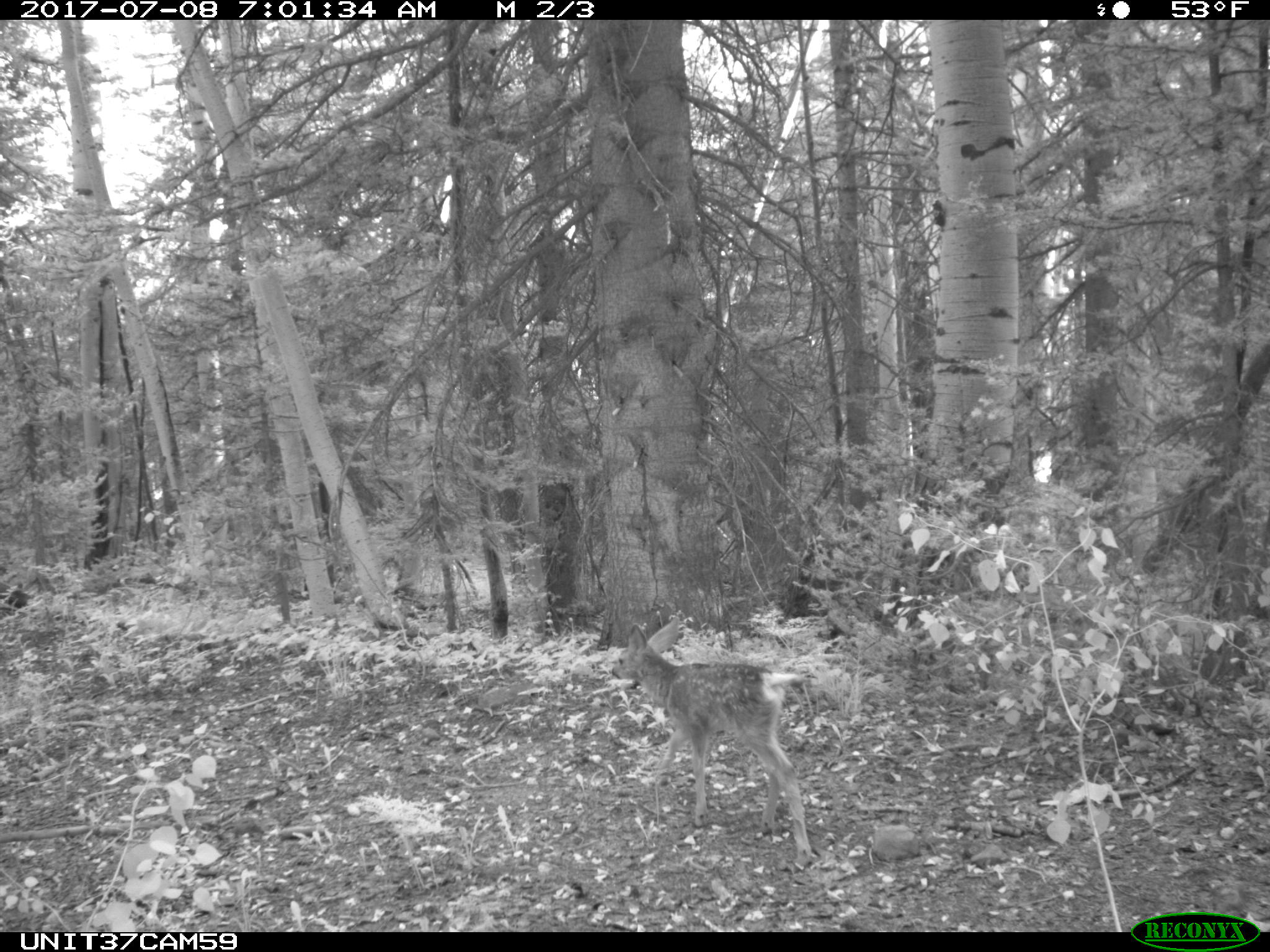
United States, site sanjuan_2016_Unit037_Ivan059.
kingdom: Animalia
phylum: Chordata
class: Mammalia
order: Artiodactyla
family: Cervidae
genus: Odocoileus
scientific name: Odocoileus hemionus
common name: mule deer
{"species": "Odocoileus hemionus (mule deer)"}